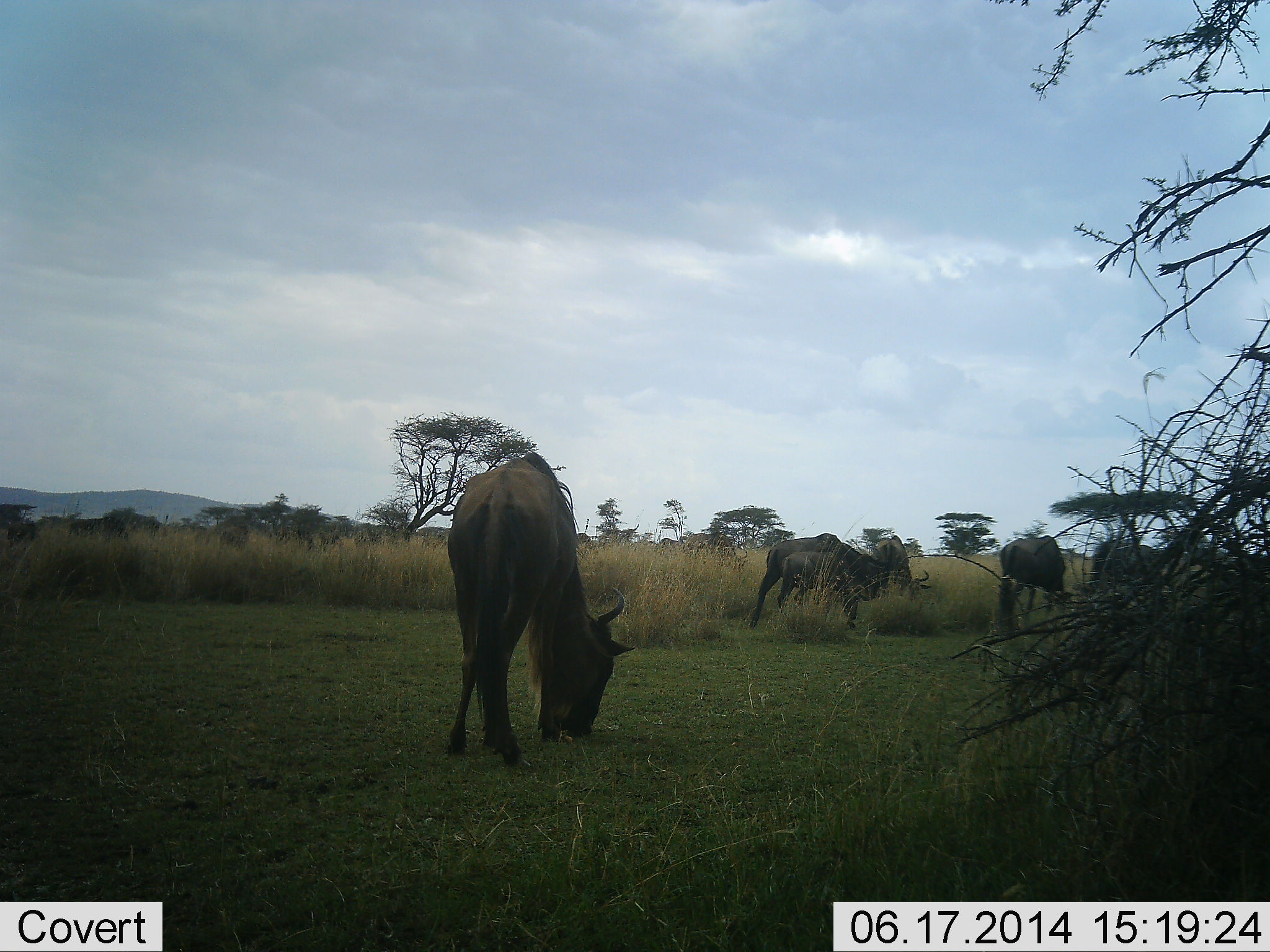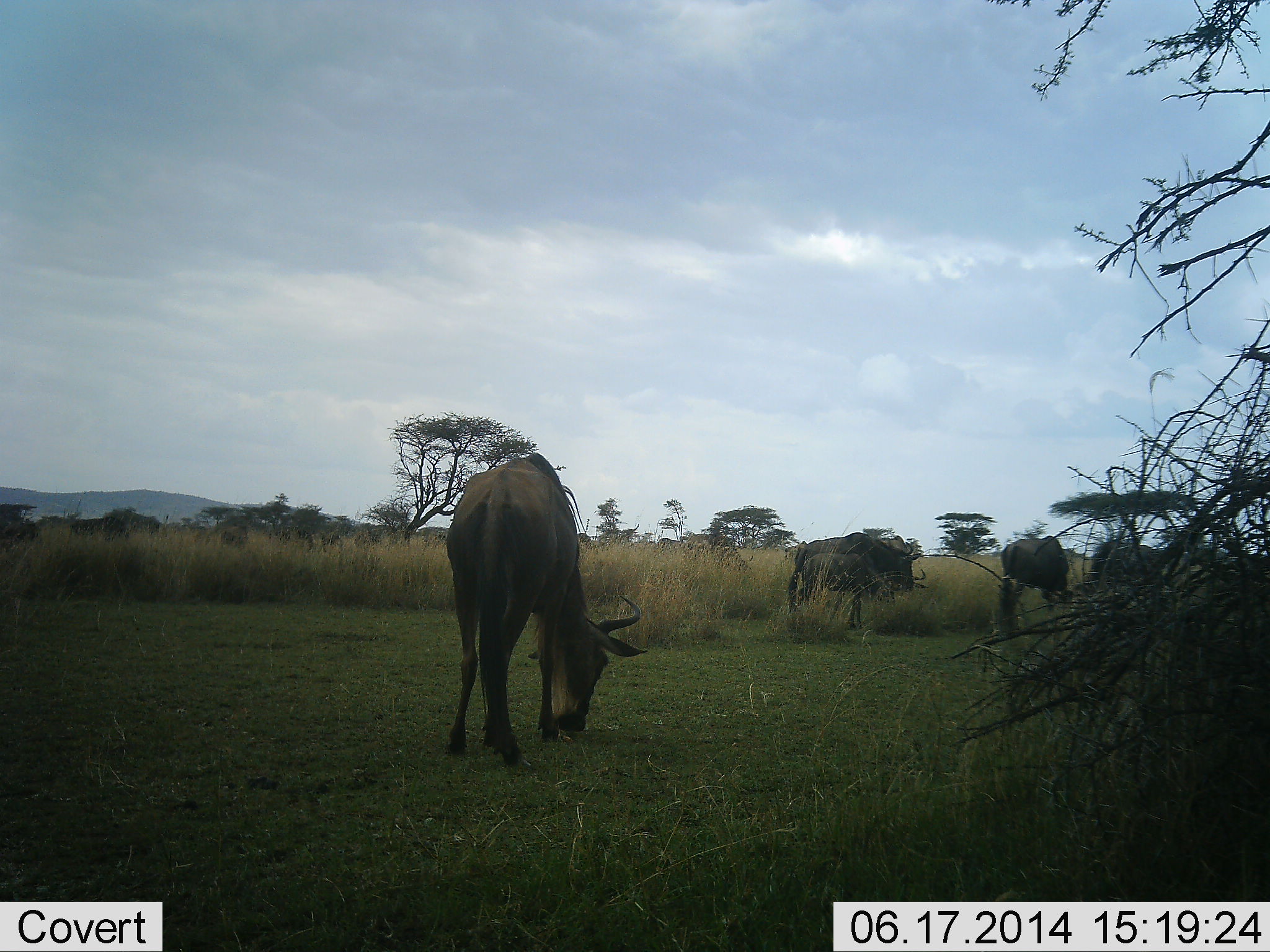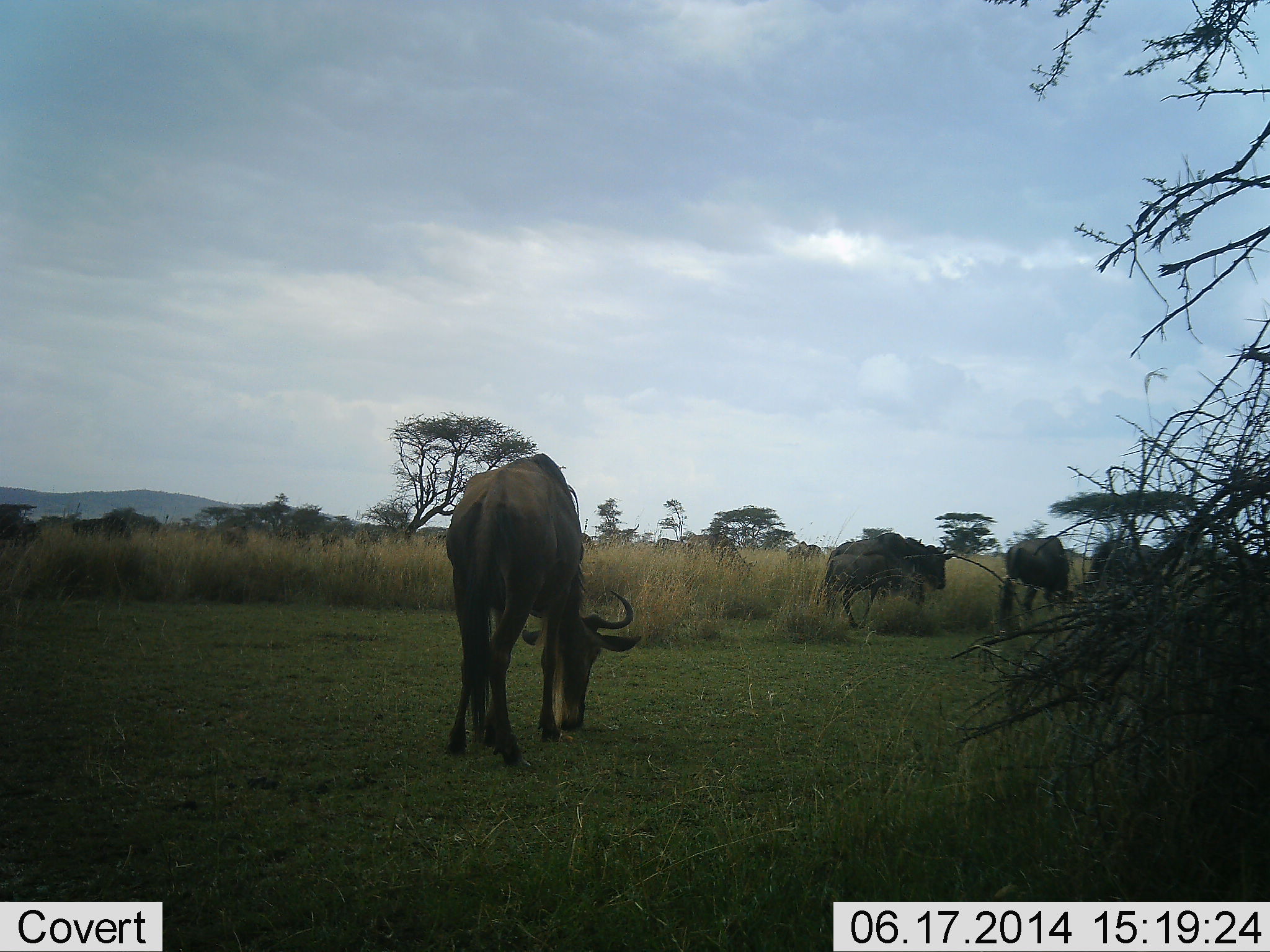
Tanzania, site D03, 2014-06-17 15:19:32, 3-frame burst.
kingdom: Animalia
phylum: Chordata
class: Mammalia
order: Artiodactyla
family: Bovidae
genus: Connochaetes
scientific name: Connochaetes taurinus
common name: blue wildebeest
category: wildebeest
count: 5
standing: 40%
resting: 0%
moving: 40%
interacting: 0%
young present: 0%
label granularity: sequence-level